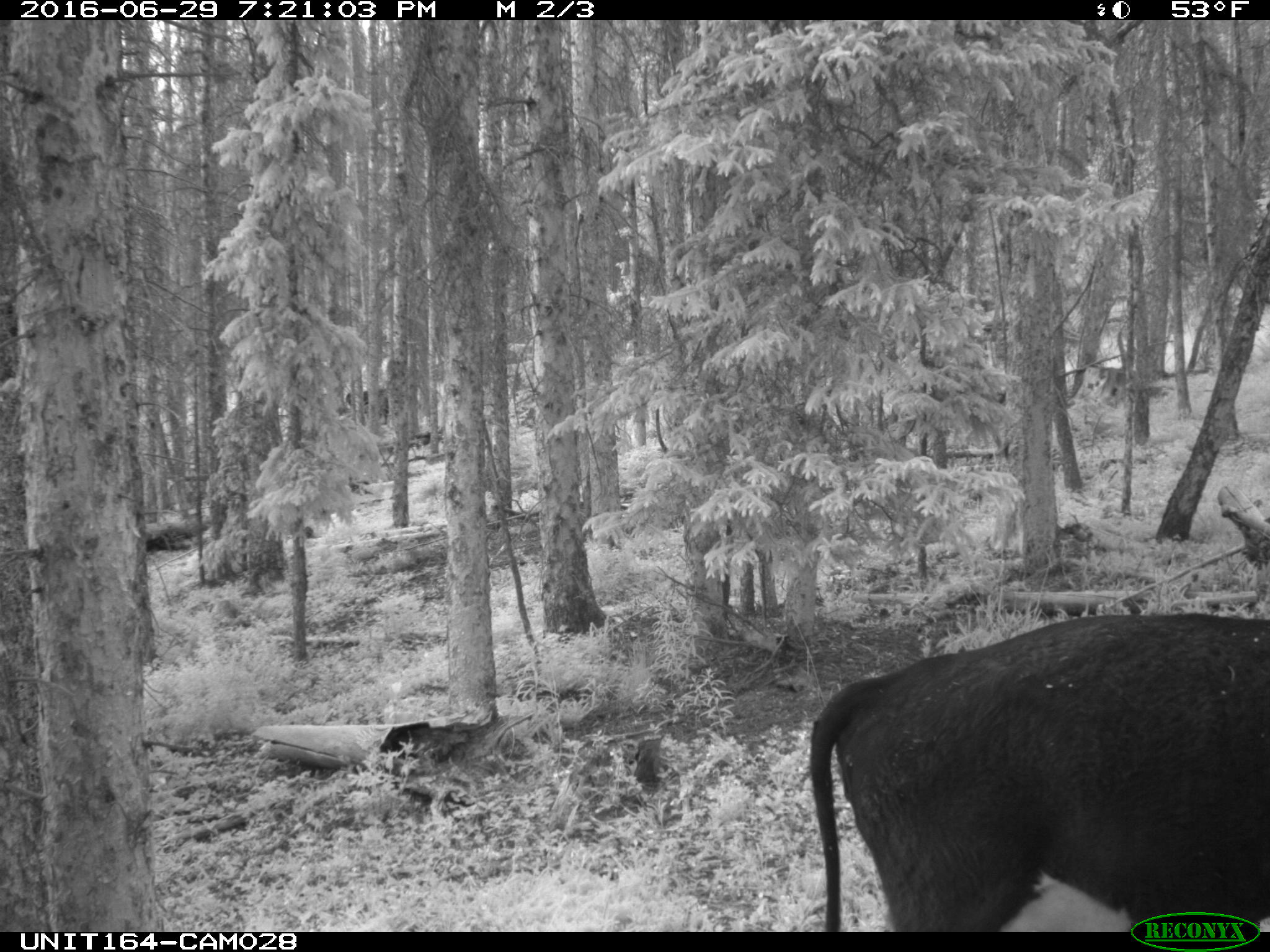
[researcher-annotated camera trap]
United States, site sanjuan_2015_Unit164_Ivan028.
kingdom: Animalia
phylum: Chordata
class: Mammalia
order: Artiodactyla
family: Bovidae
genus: Bos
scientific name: Bos taurus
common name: domestic cow